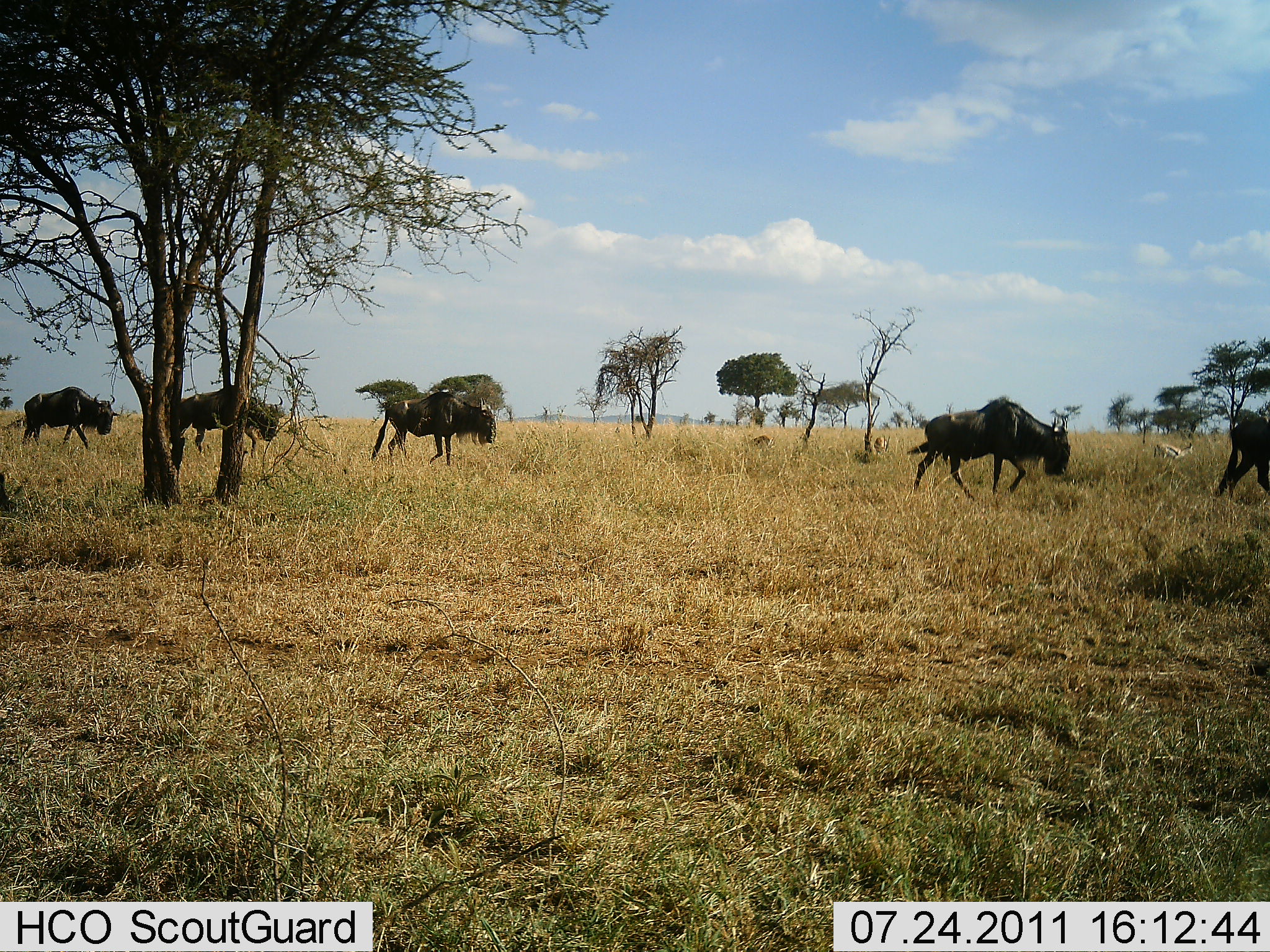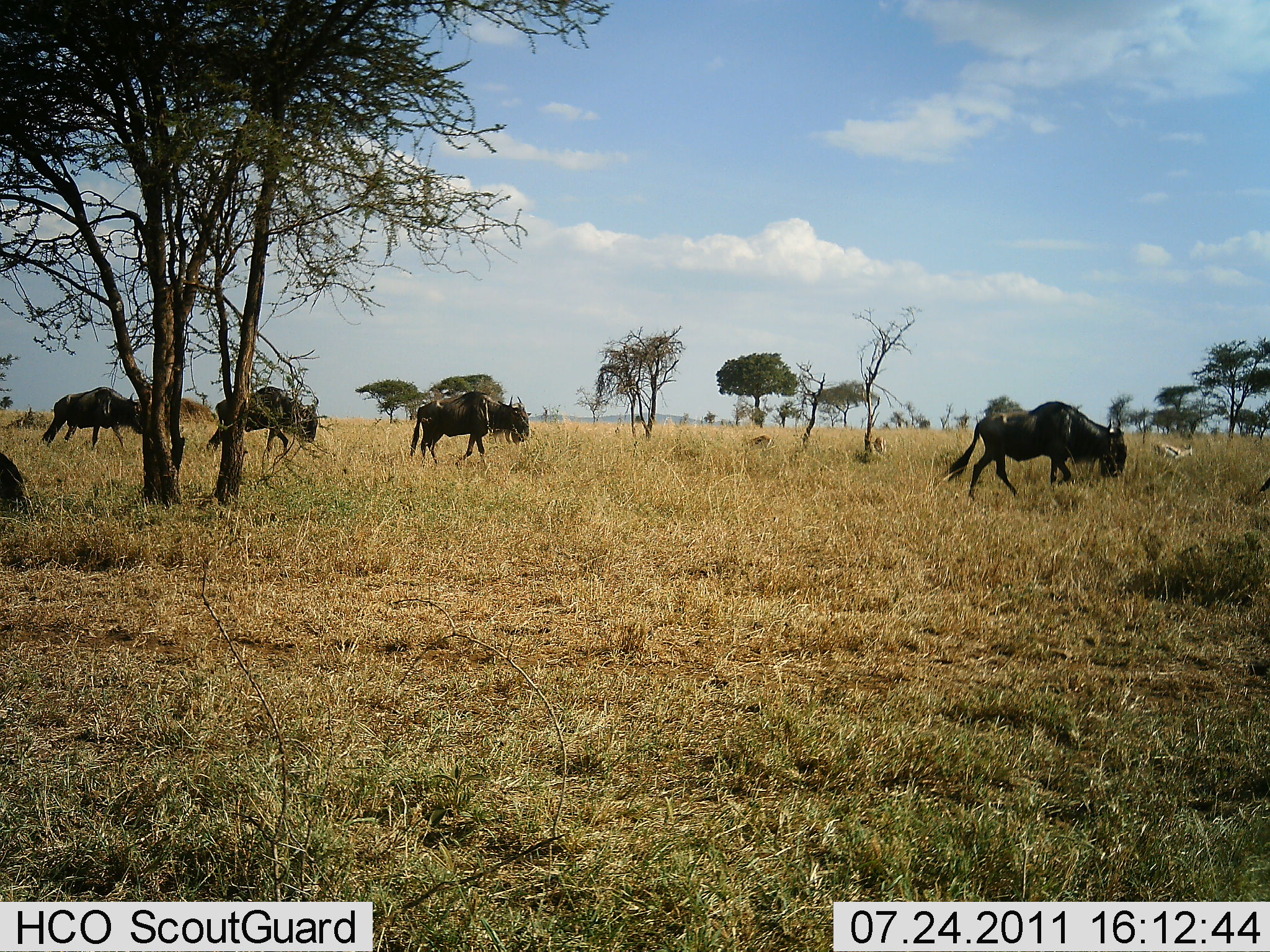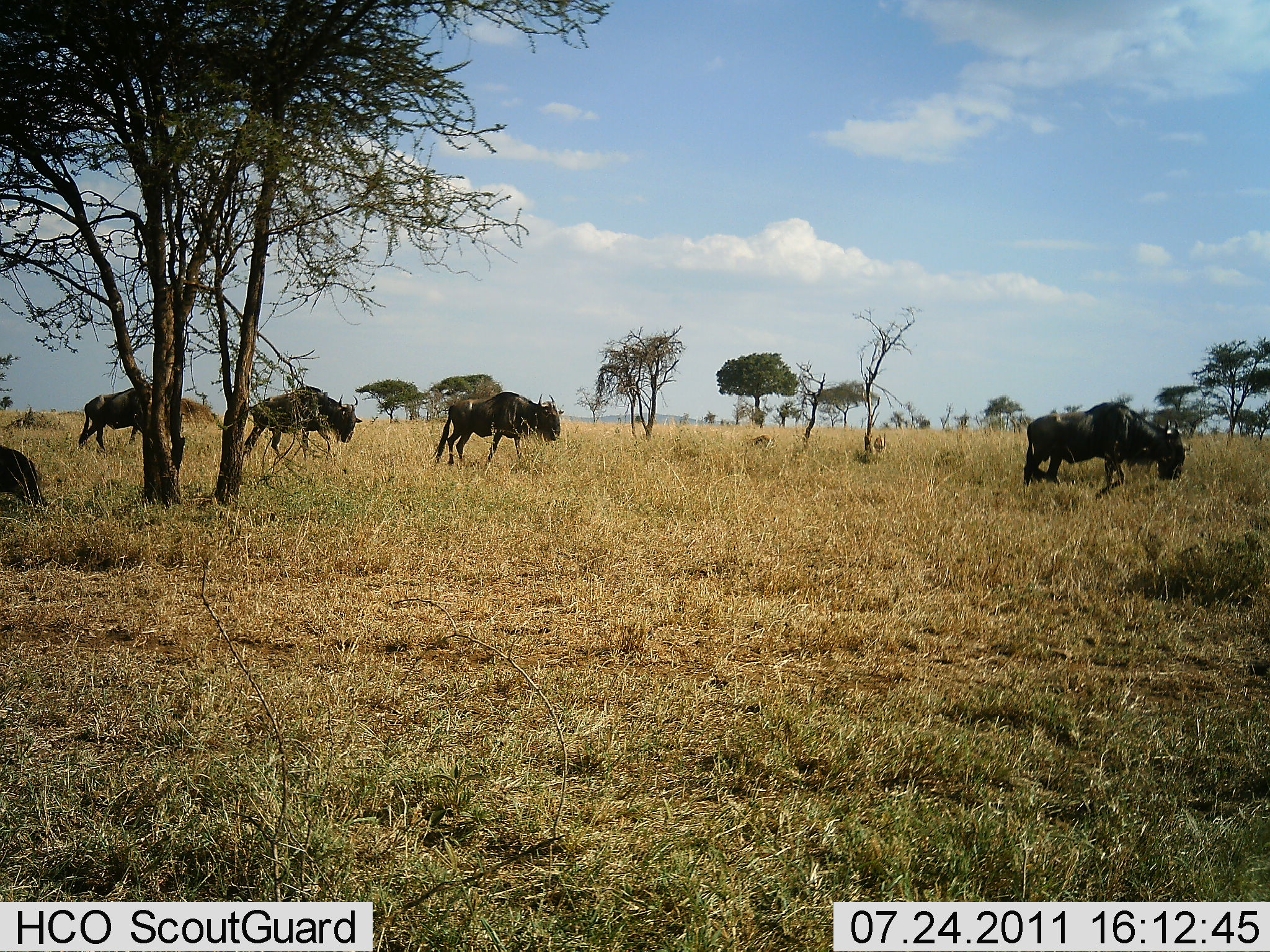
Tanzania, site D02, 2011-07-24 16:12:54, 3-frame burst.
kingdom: Animalia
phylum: Chordata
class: Mammalia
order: Artiodactyla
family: Bovidae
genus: Connochaetes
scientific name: Connochaetes taurinus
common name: blue wildebeest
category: wildebeest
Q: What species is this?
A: Wildebeest (blue wildebeest) (Connochaetes taurinus).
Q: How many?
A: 6.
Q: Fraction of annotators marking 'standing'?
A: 0%.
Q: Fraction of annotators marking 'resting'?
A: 0%.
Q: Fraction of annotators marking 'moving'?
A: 100%.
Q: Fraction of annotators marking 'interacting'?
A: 0%.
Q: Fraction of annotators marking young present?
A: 0%.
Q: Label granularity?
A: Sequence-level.